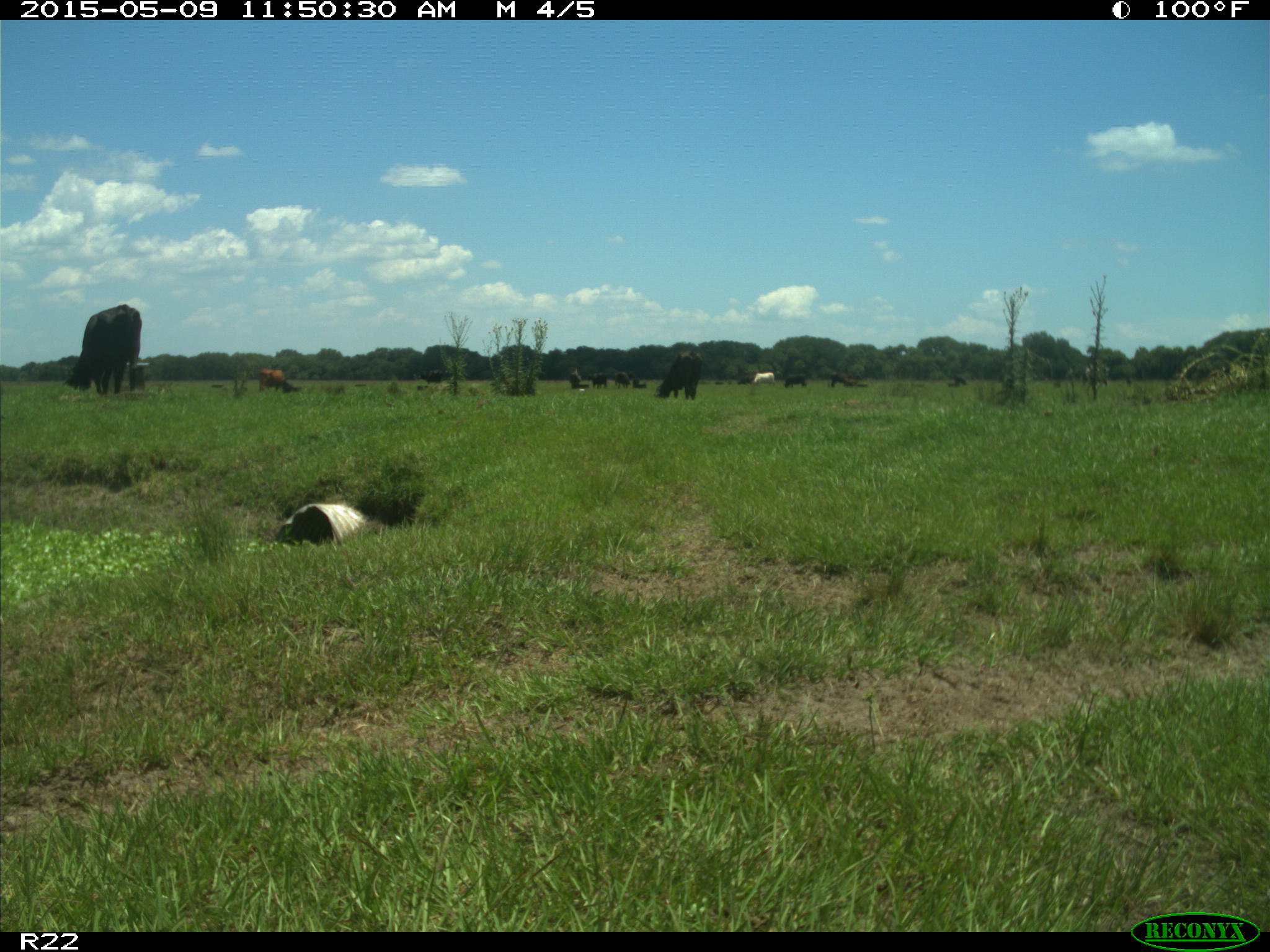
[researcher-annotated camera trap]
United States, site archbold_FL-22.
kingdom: Animalia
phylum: Chordata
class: Mammalia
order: Artiodactyla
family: Bovidae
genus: Bos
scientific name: Bos taurus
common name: domestic cow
Bos taurus (domestic cow).